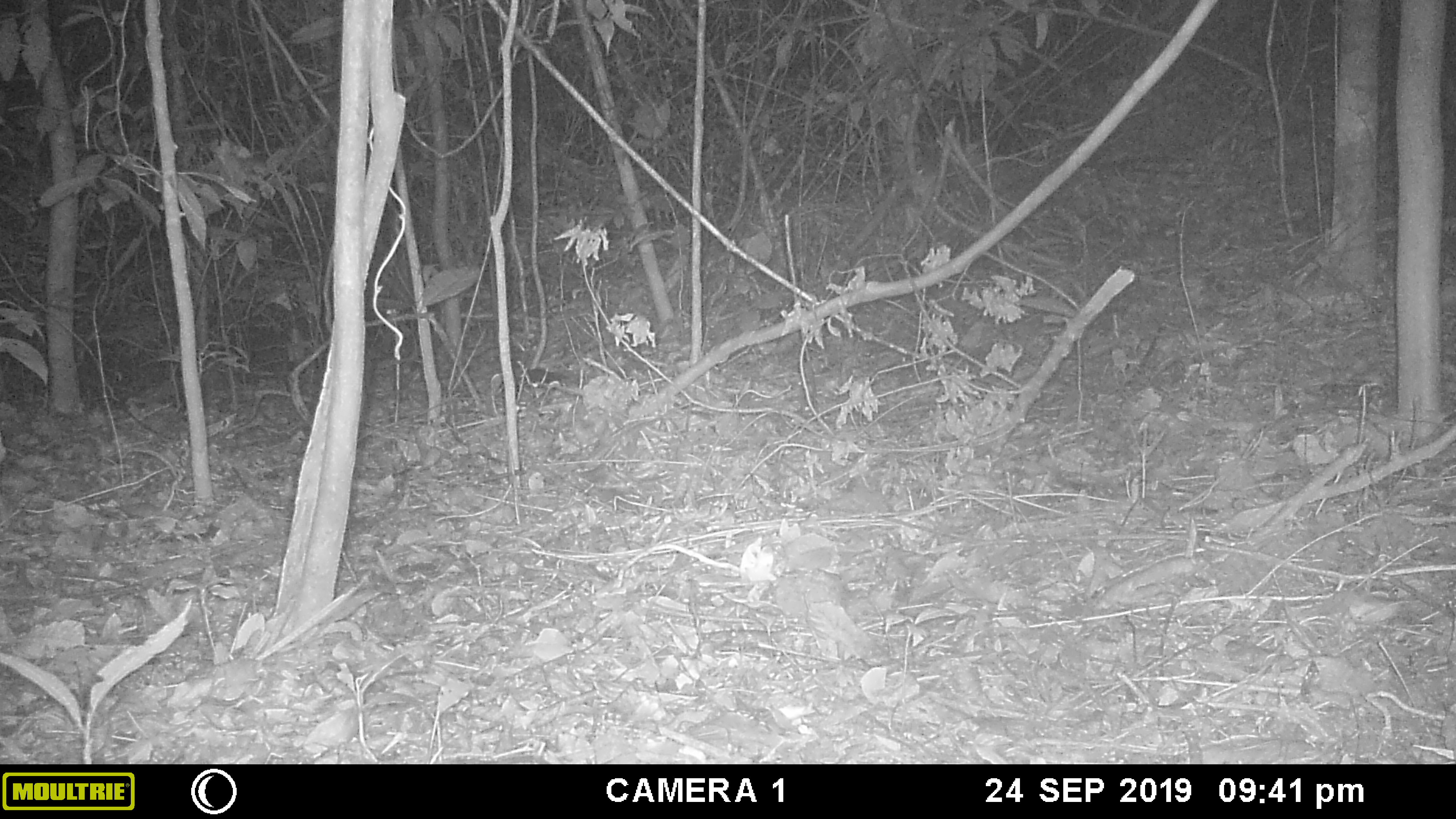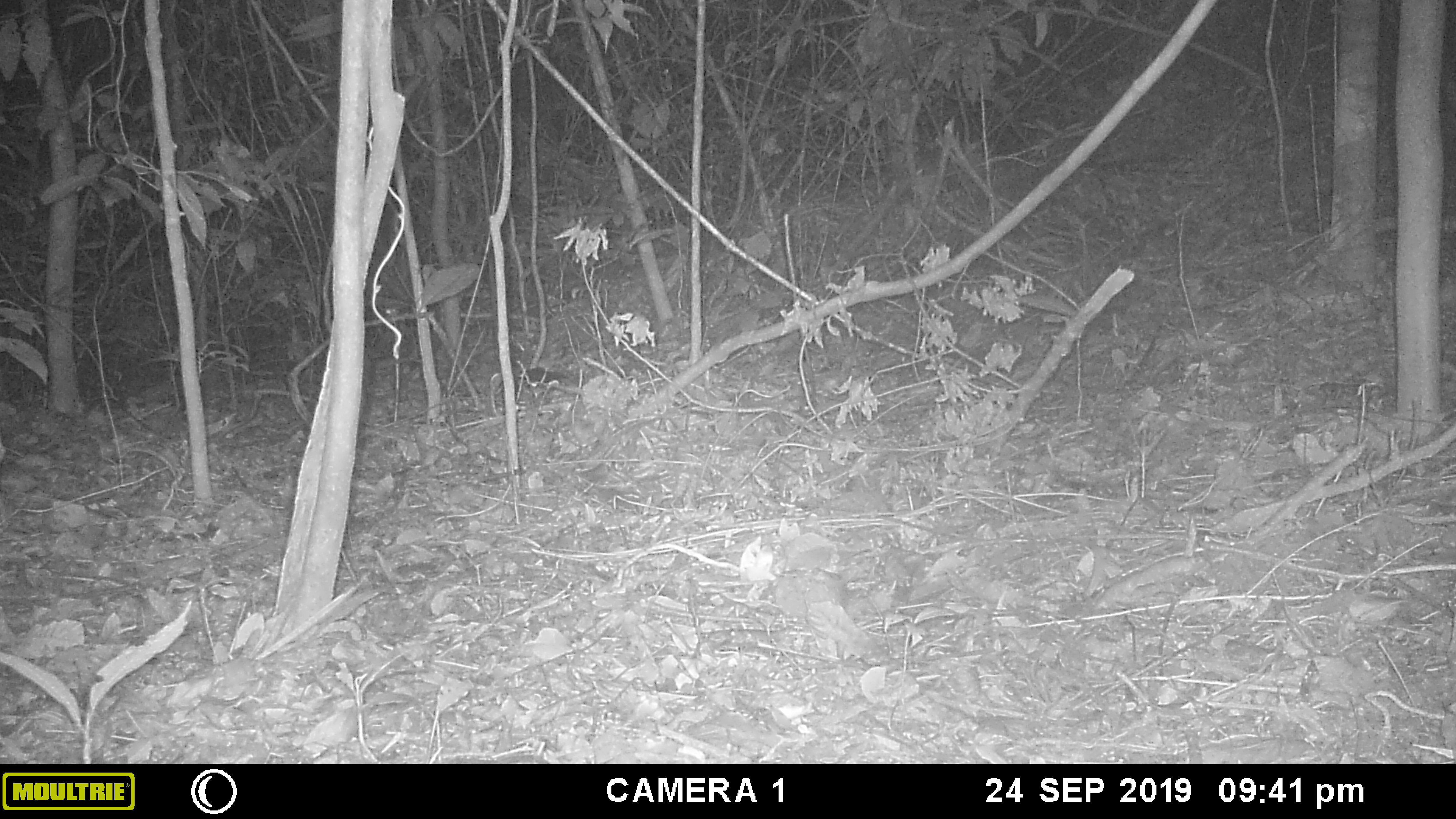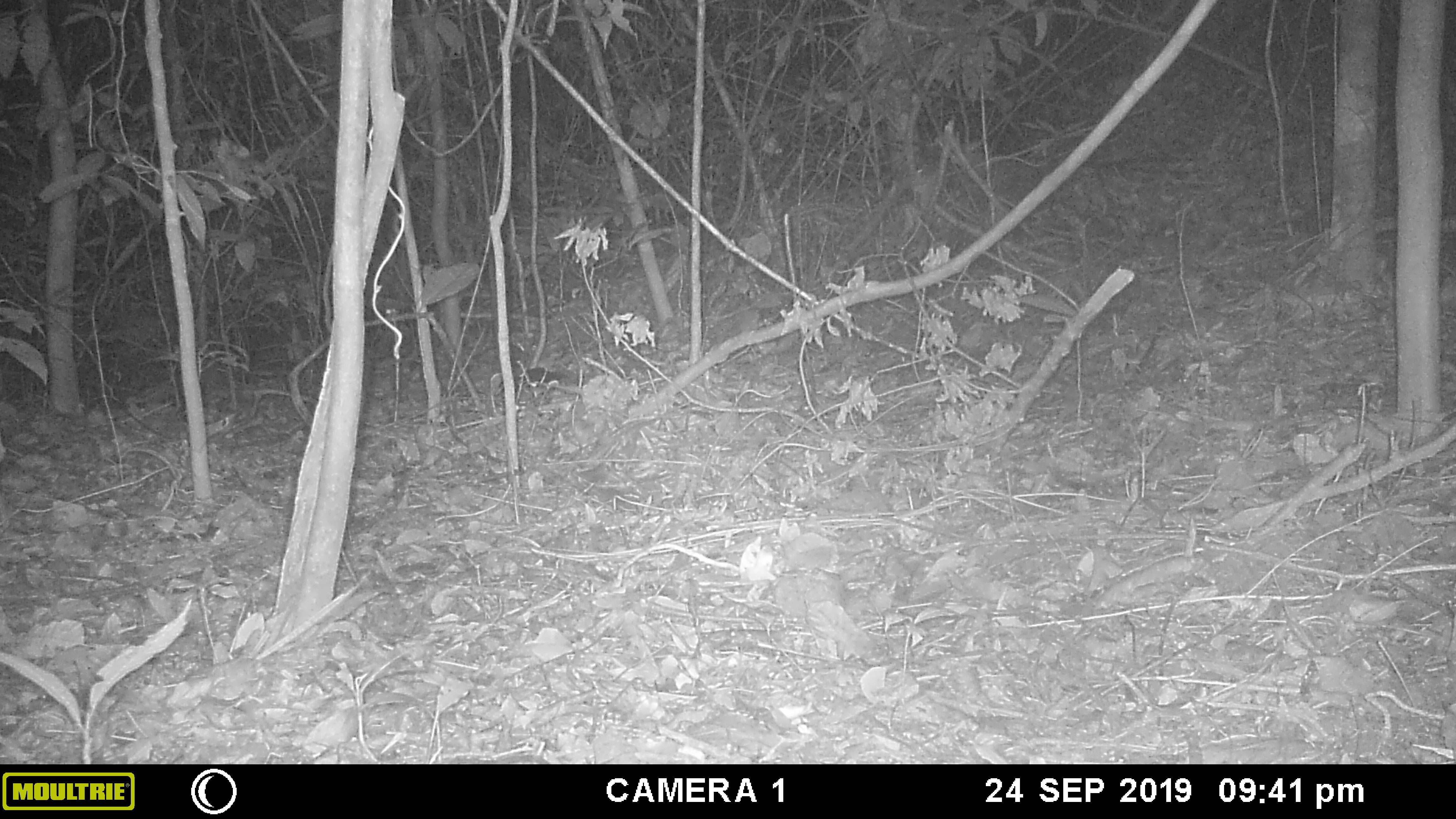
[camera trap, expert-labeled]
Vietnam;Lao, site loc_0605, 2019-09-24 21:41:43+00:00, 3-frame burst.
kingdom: Animalia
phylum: Chordata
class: Mammalia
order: Artiodactyla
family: Cervidae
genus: Muntiacus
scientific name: Muntiacus rooseveltorum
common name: roosevelt's muntjac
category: roosevelts muntjac group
Roosevelts muntjac group (roosevelt's muntjac) (Muntiacus rooseveltorum). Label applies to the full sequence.